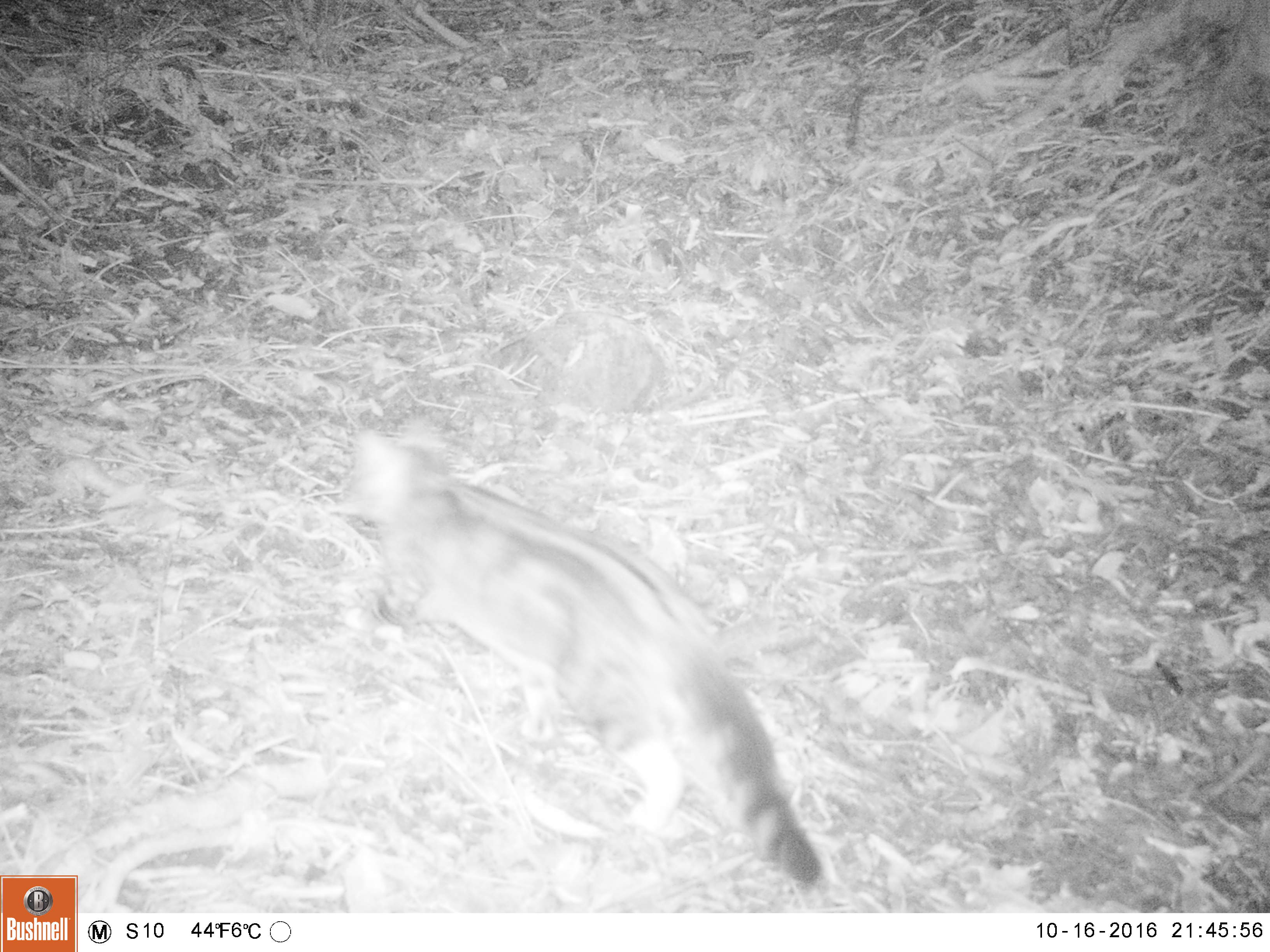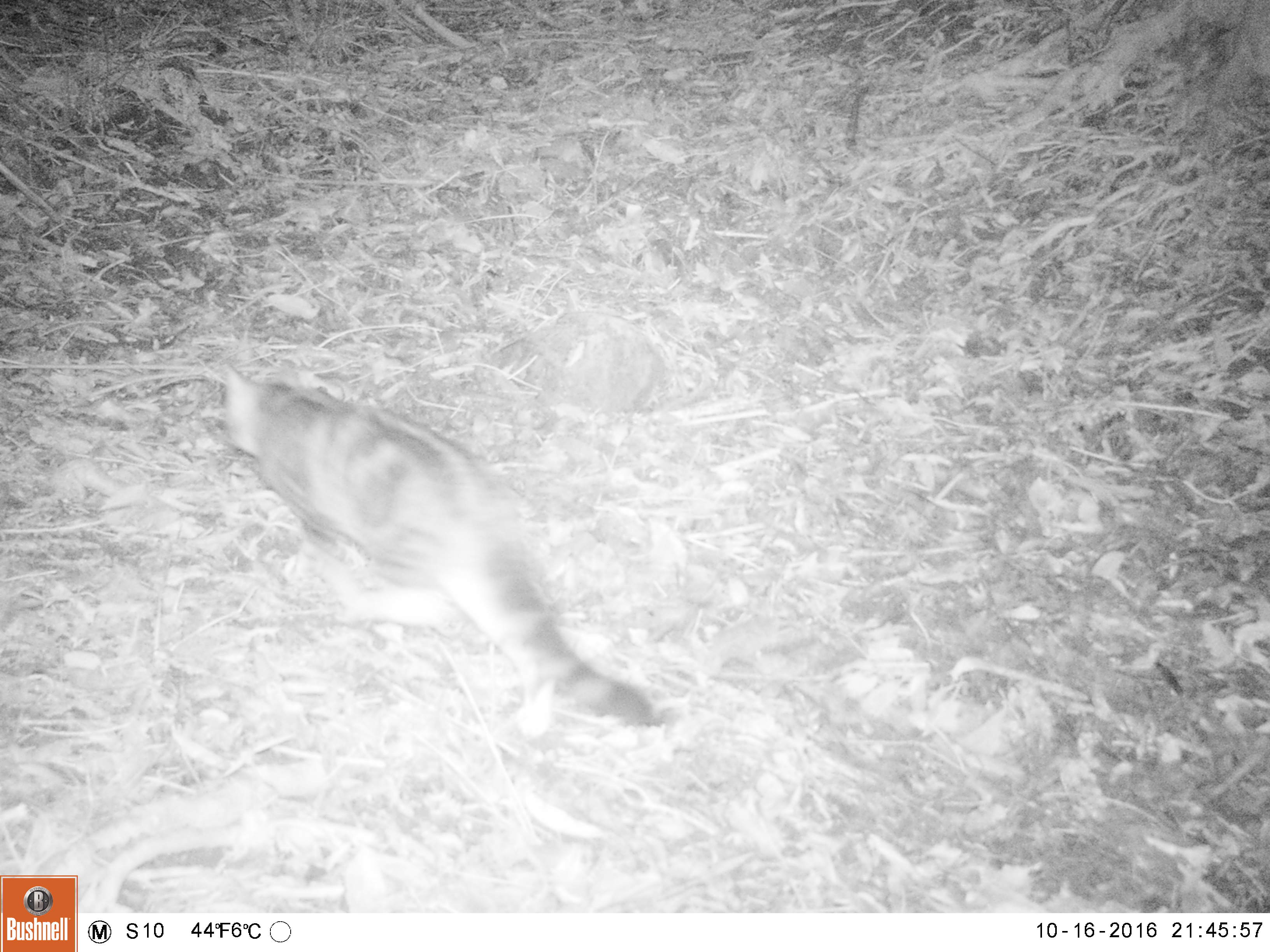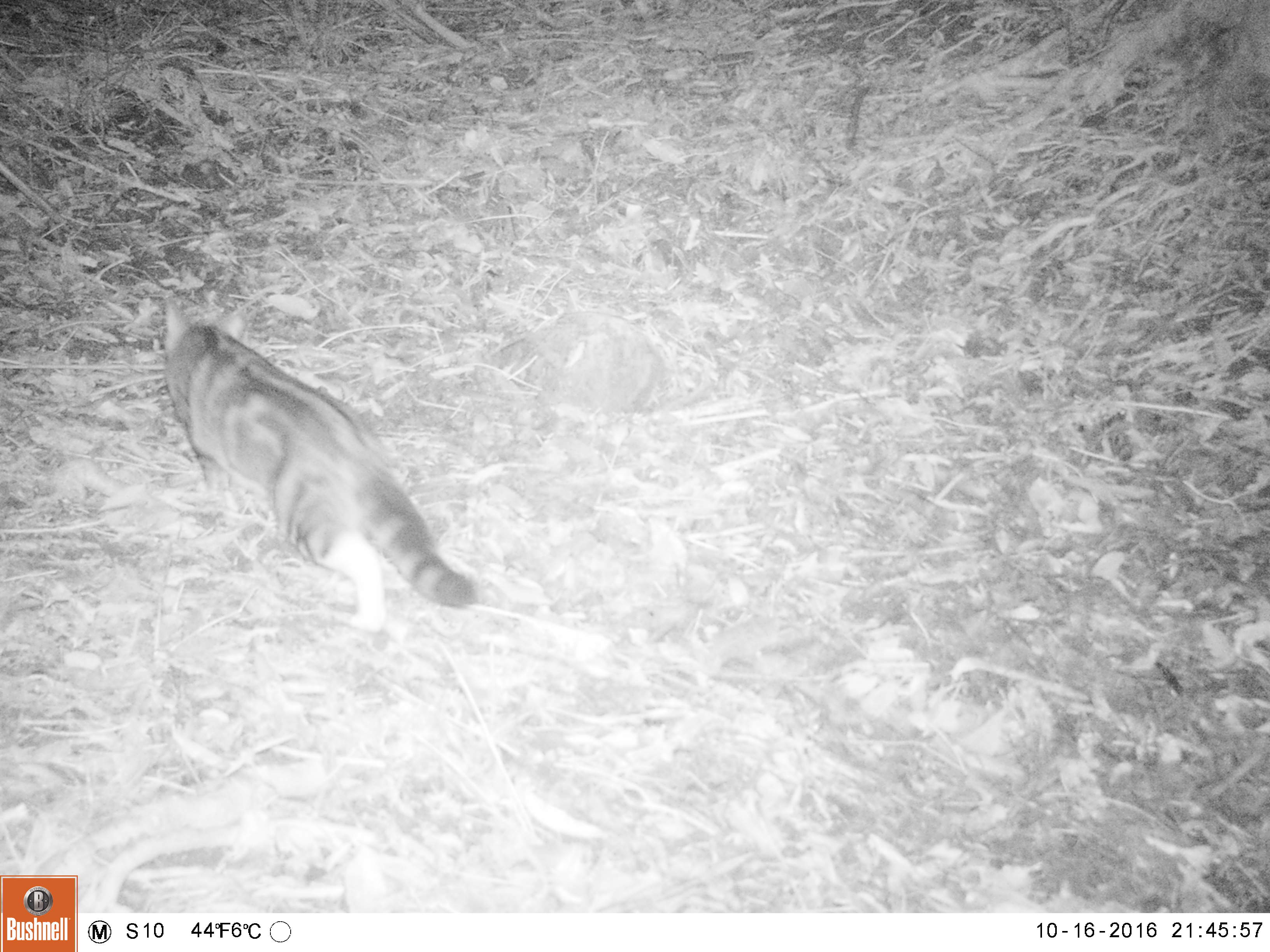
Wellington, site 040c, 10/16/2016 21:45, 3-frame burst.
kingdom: Animalia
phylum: Chordata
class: Mammalia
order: Carnivora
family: Felidae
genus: Felis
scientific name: Felis catus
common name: cat